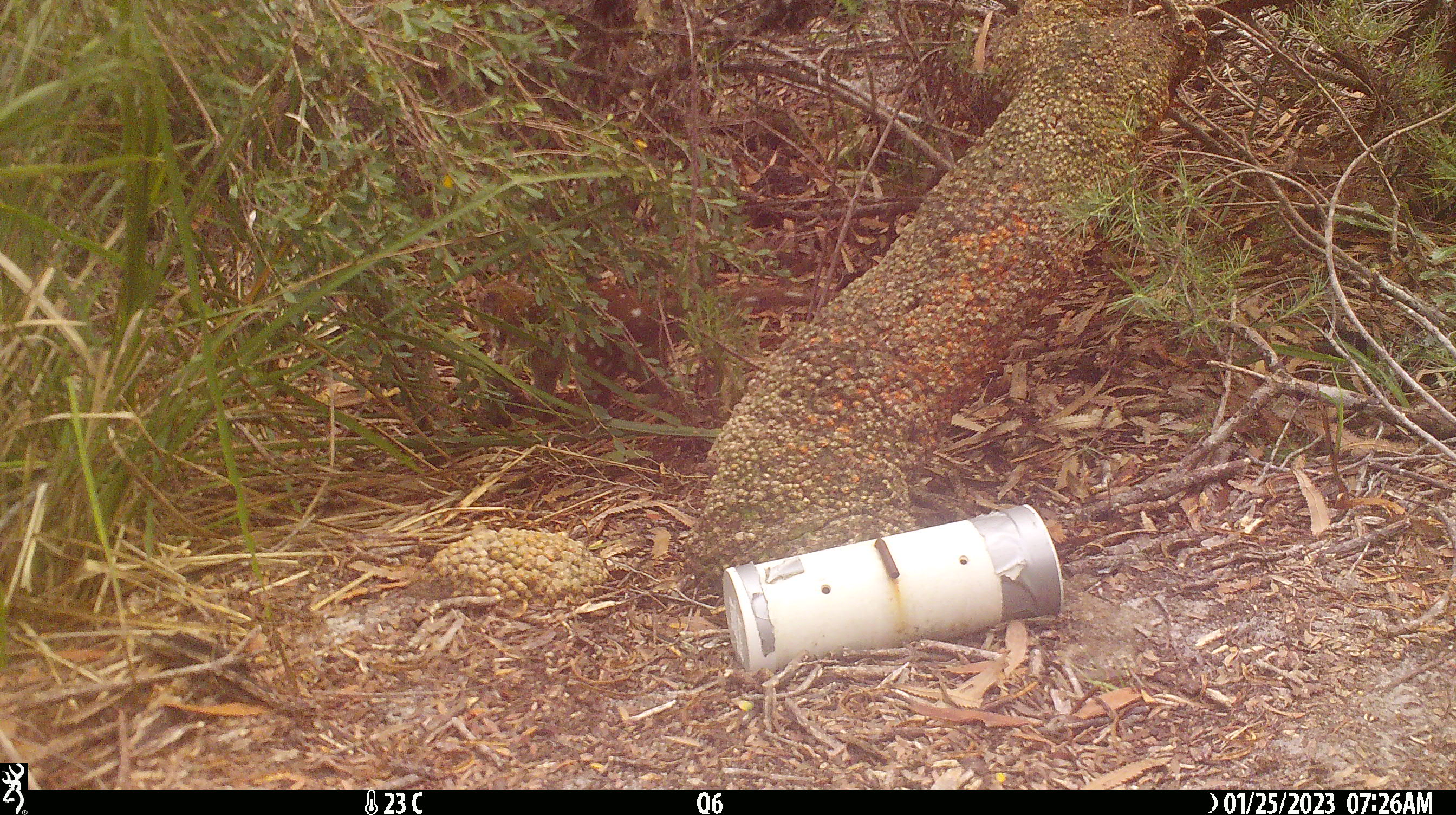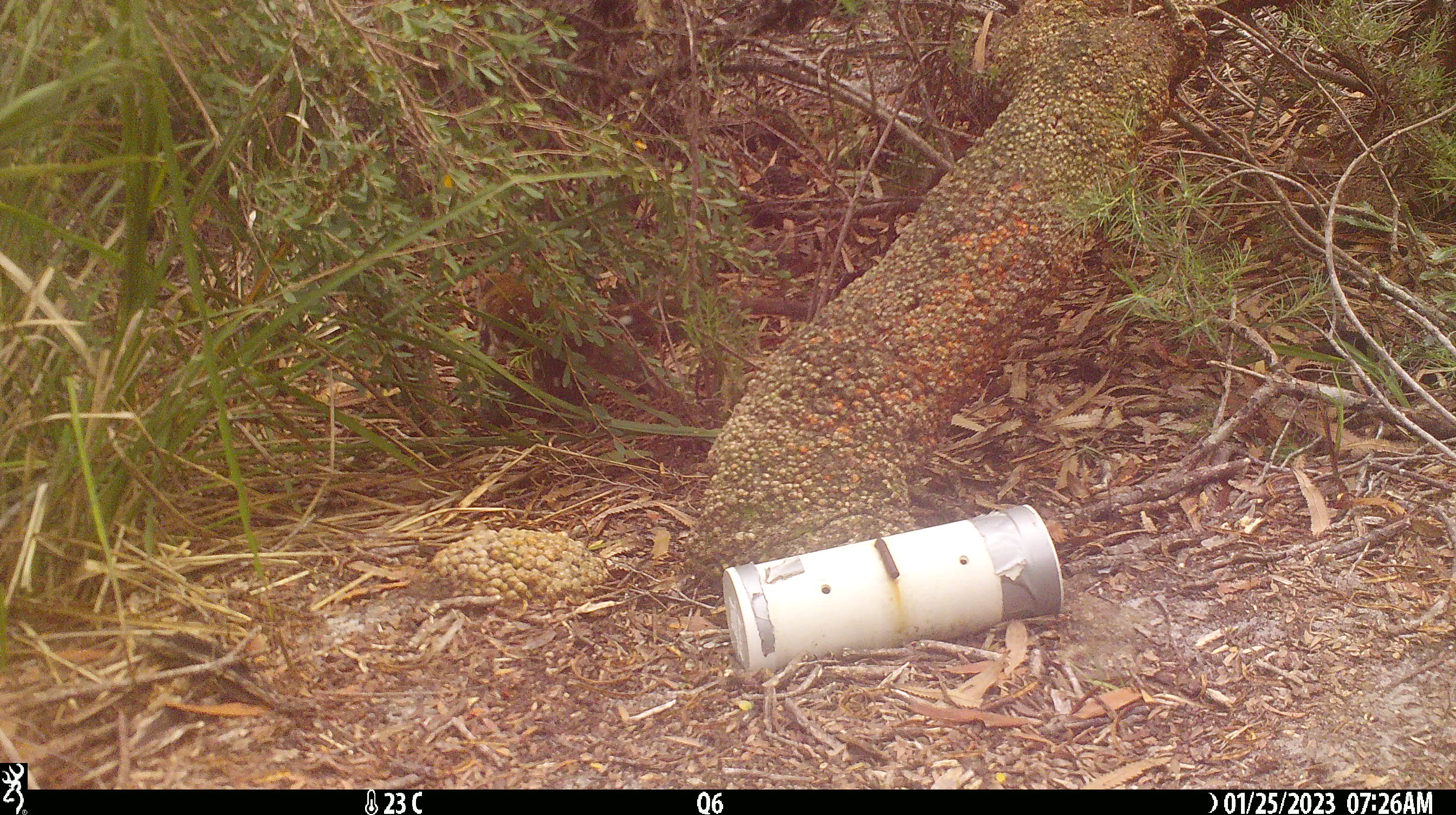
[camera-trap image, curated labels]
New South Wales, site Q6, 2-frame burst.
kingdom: Animalia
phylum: Chordata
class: Mammalia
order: Dasyuromorphia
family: Dasyuridae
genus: Dasyurus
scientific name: Dasyurus maculatus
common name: spotted-tailed quoll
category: quoll